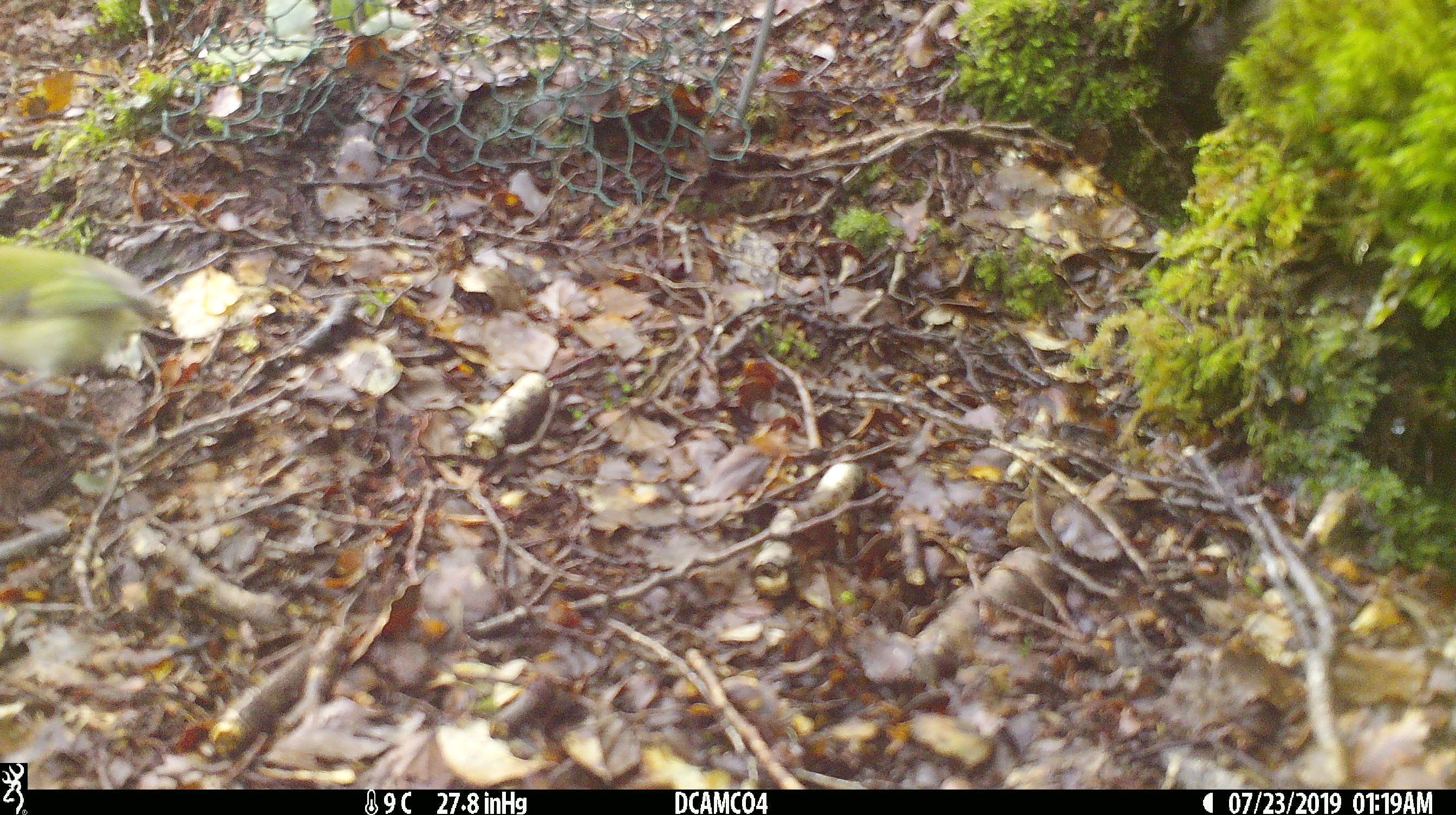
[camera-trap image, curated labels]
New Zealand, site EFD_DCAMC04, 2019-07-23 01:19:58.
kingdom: Animalia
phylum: Chordata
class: Aves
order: Passeriformes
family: Acanthisittidae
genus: Acanthisitta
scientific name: Acanthisitta chloris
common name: rifleman